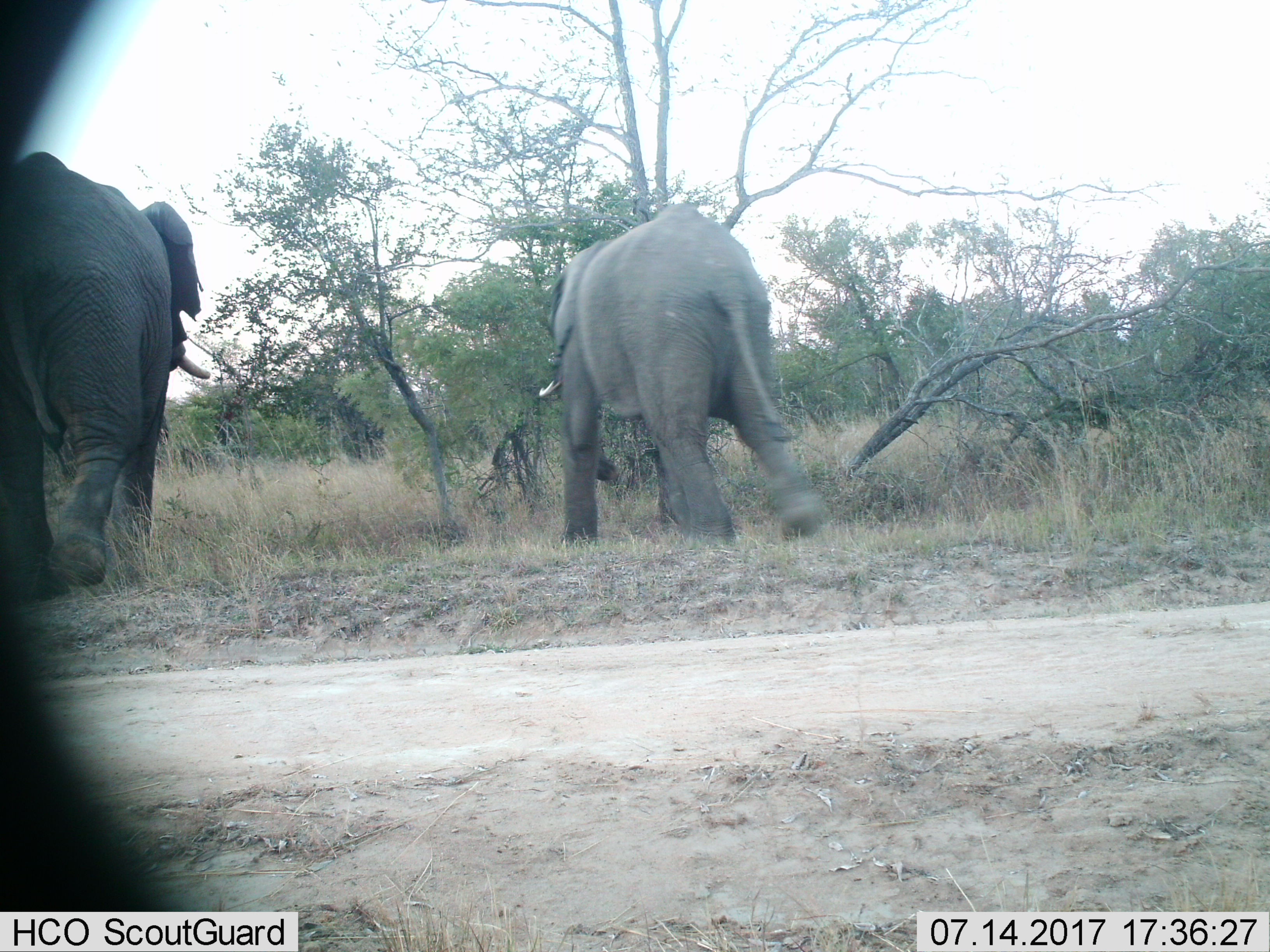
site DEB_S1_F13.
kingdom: Animalia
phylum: Chordata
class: Mammalia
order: Proboscidea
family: Elephantidae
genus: Loxodonta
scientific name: Loxodonta africana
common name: african bush elephant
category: elephant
Elephant (african bush elephant) (Loxodonta africana), count 2. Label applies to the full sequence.